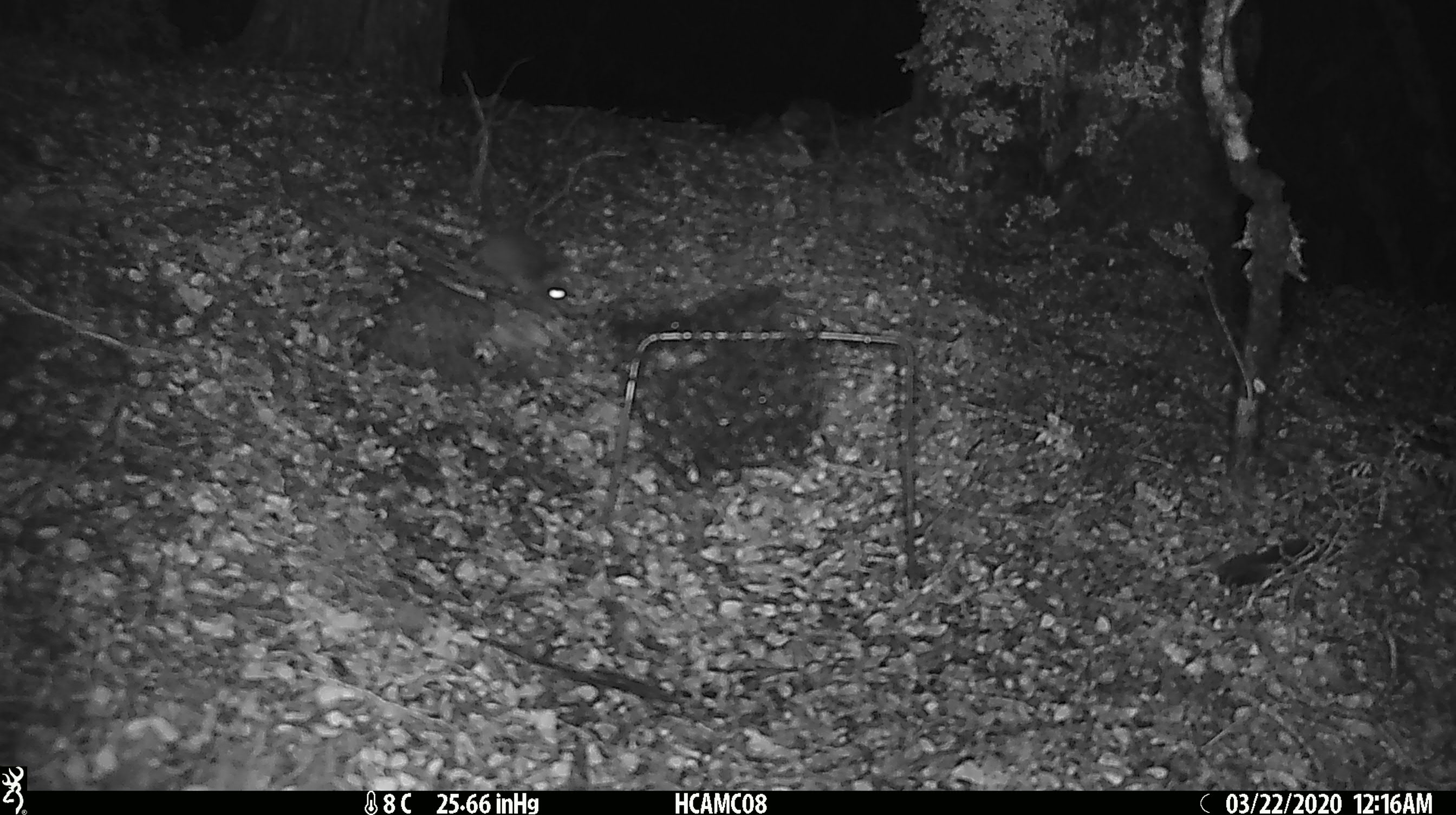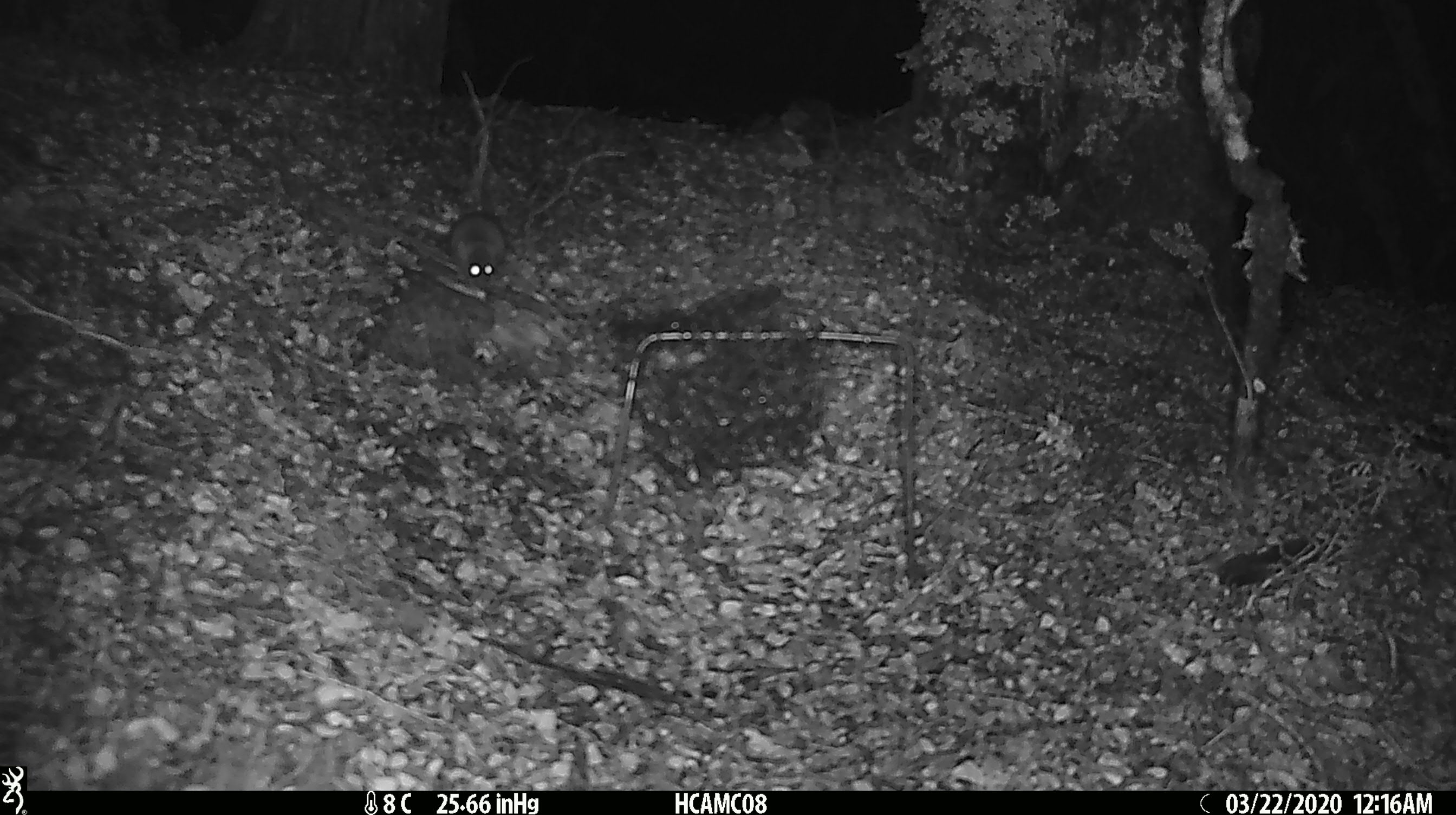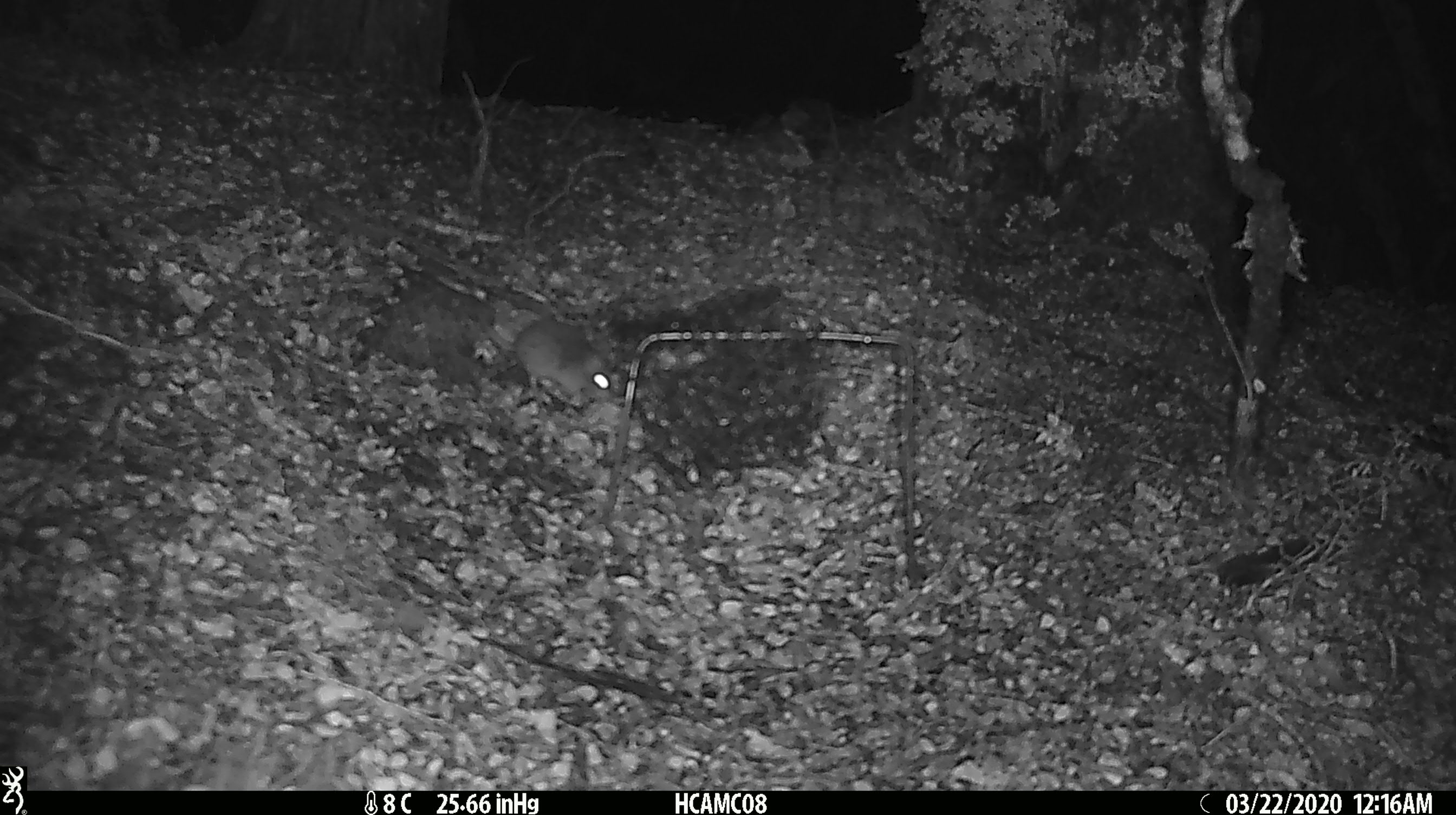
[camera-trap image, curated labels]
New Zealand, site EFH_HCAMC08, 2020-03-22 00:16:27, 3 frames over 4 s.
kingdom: Animalia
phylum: Chordata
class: Mammalia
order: Rodentia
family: Muridae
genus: Mus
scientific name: Mus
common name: mouse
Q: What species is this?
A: Mouse (Mus).